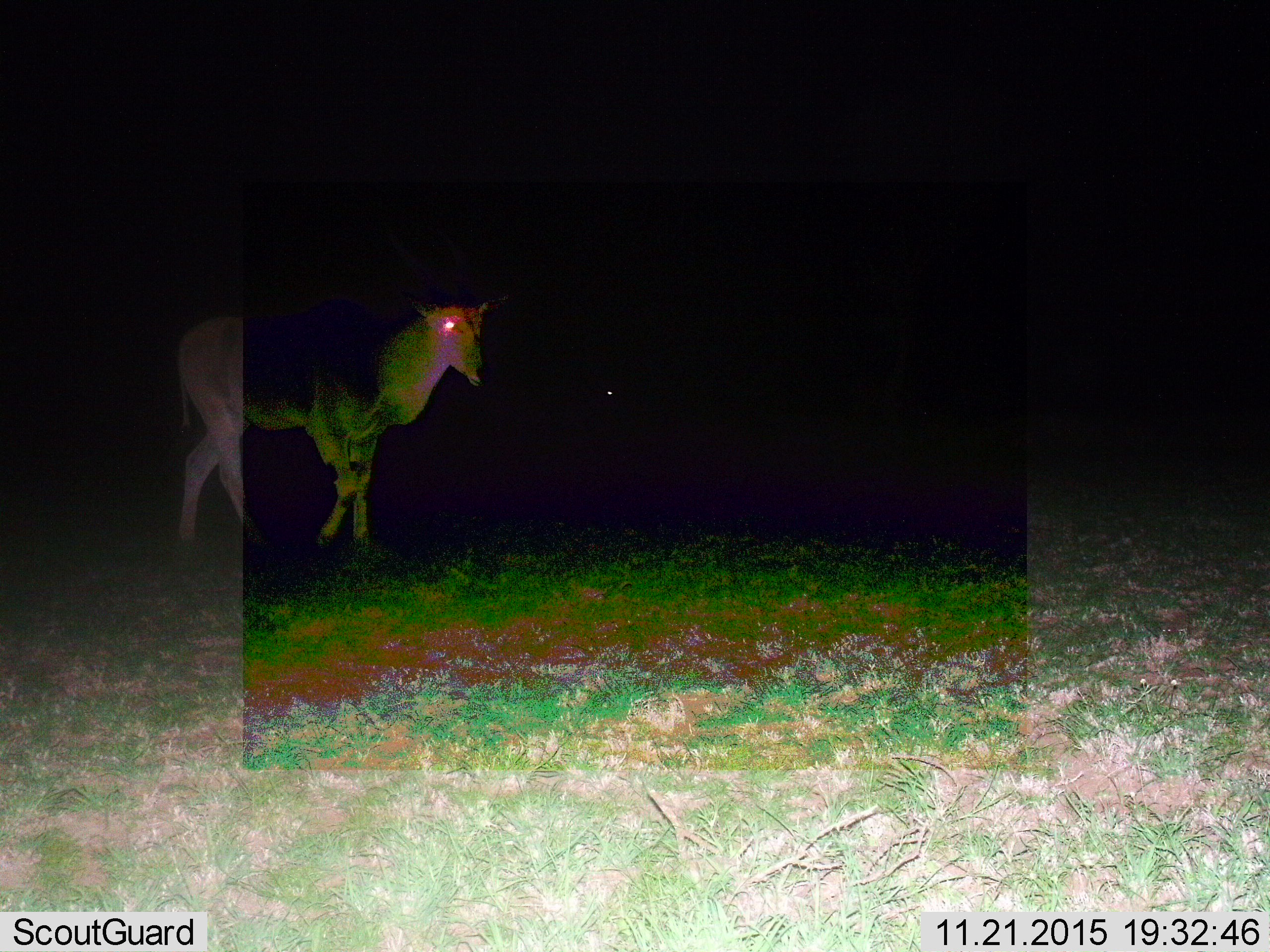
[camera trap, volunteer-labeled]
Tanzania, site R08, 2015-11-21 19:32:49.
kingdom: Animalia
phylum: Chordata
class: Mammalia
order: Artiodactyla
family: Bovidae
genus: Tragelaphus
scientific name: Tragelaphus oryx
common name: eland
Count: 1.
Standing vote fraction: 33%.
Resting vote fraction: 0%.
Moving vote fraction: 67%.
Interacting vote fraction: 0%.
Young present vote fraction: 0%.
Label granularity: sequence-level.